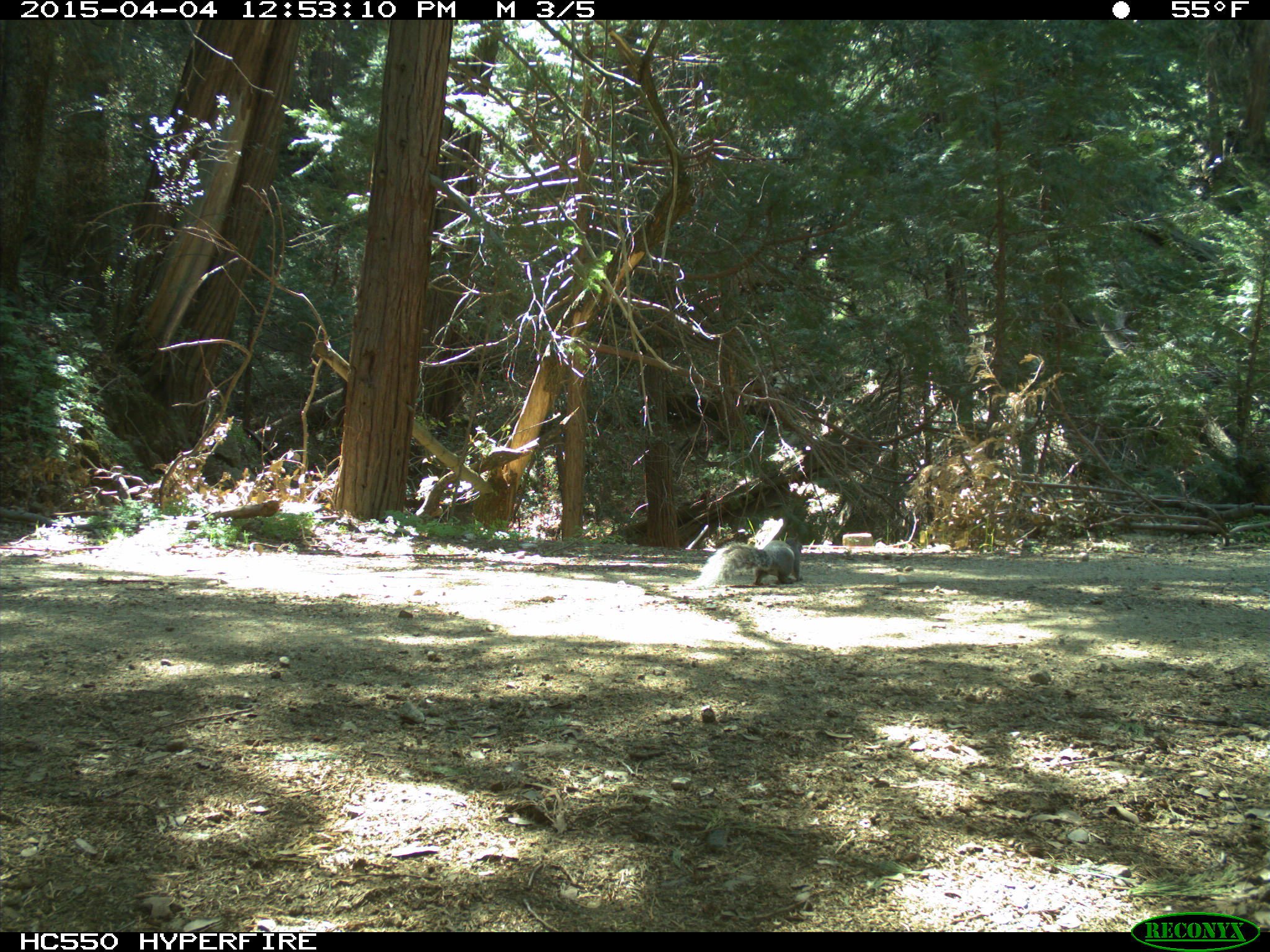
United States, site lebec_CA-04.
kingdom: Animalia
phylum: Chordata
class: Mammalia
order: Rodentia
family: Sciuridae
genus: Sciurus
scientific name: Sciurus carolinensis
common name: eastern gray squirrel